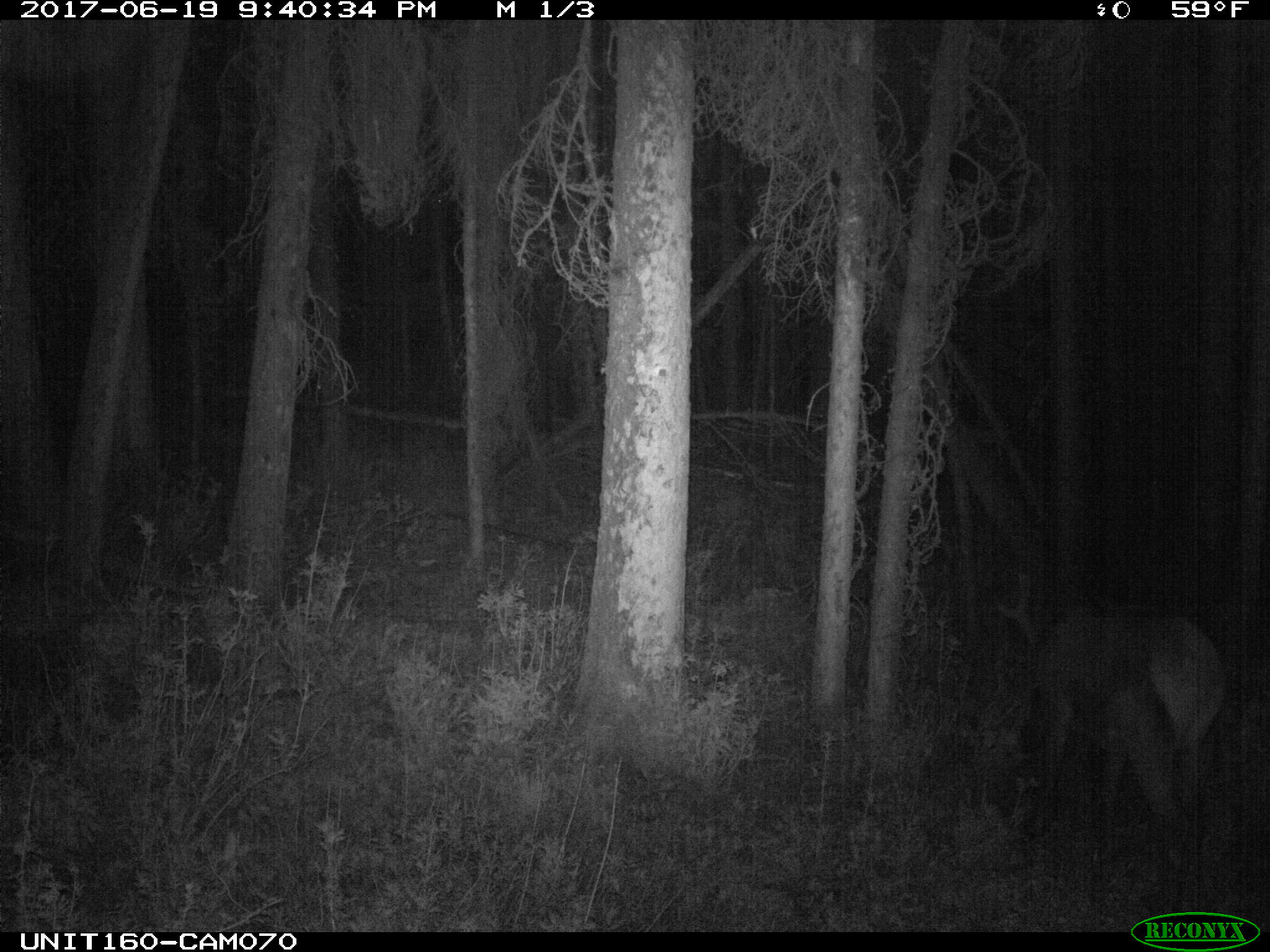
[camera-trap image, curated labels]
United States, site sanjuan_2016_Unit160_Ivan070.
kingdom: Animalia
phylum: Chordata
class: Mammalia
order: Artiodactyla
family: Cervidae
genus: Cervus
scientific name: Cervus elaphus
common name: red deer